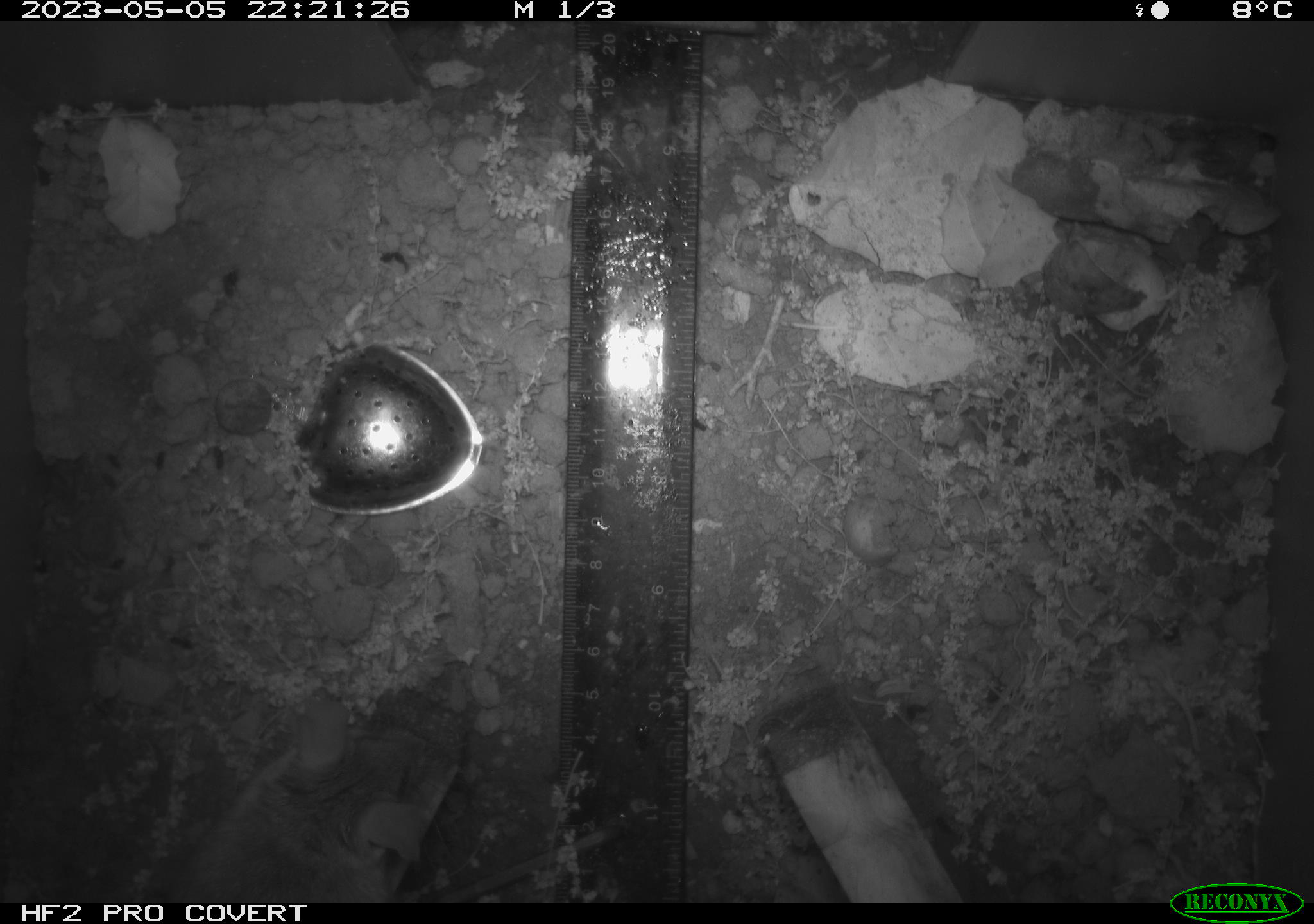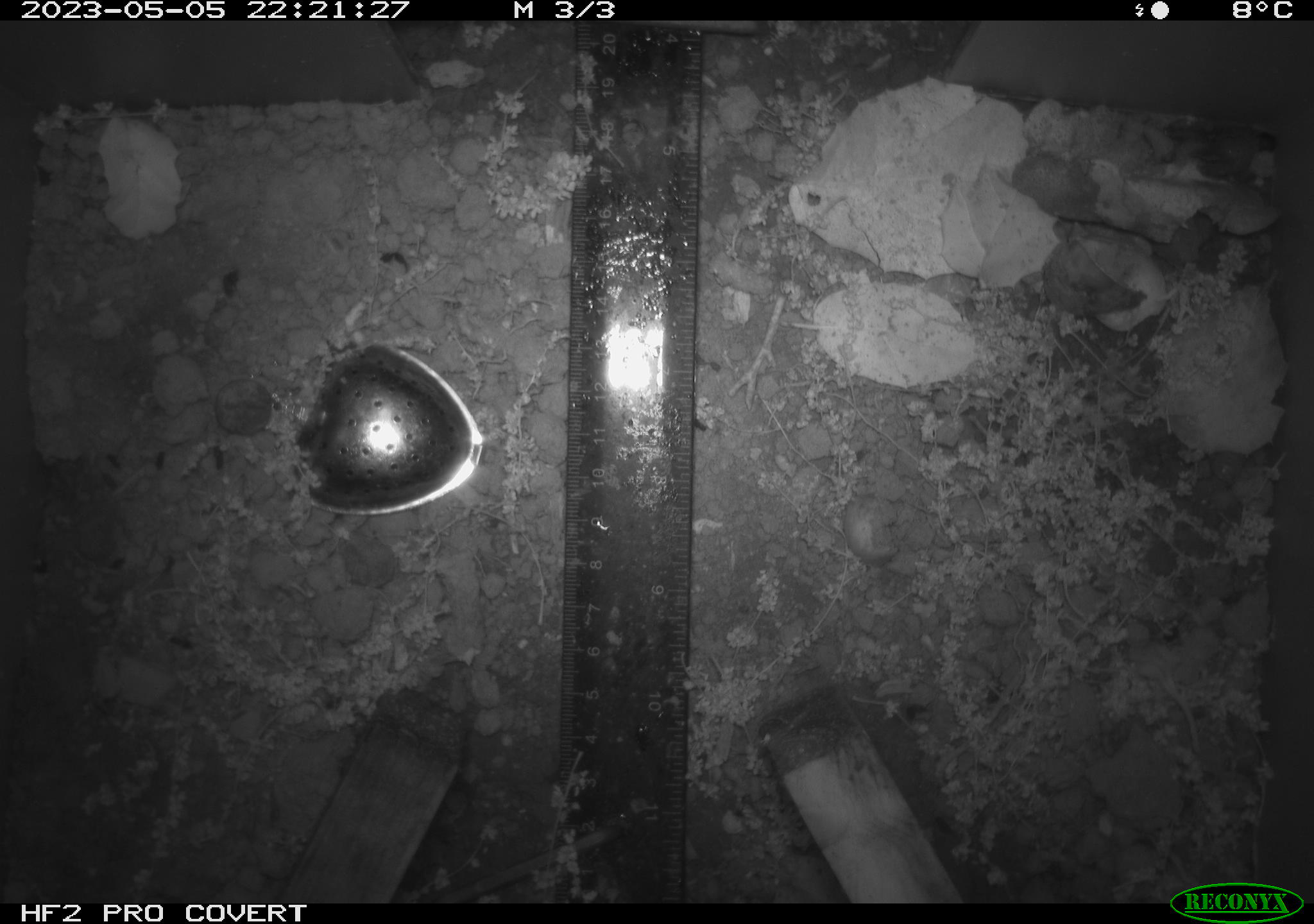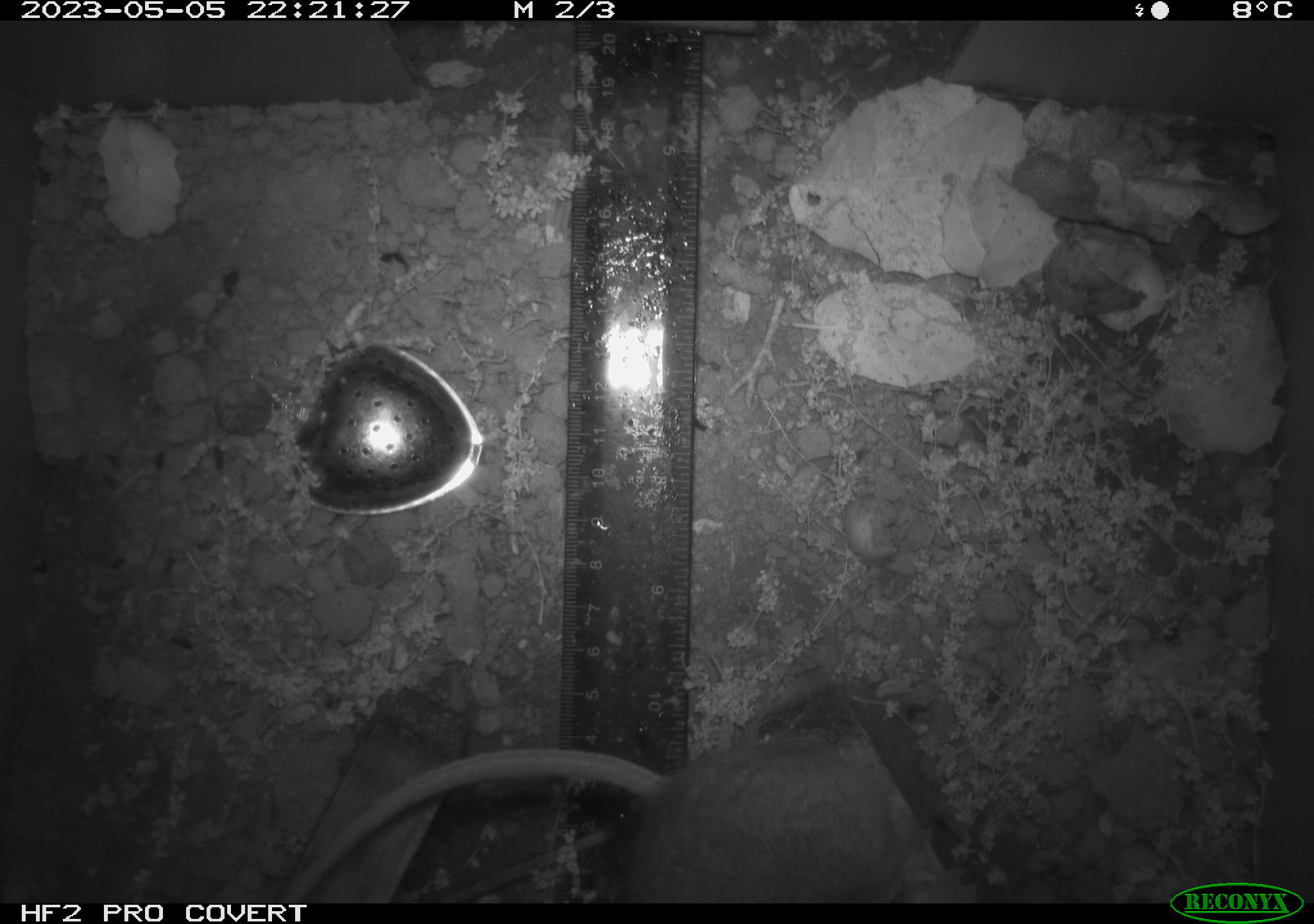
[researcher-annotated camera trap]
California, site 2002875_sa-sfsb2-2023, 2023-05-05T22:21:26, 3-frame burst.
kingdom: Animalia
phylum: Chordata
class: Mammalia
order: Rodentia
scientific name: Rodentia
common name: mouse species